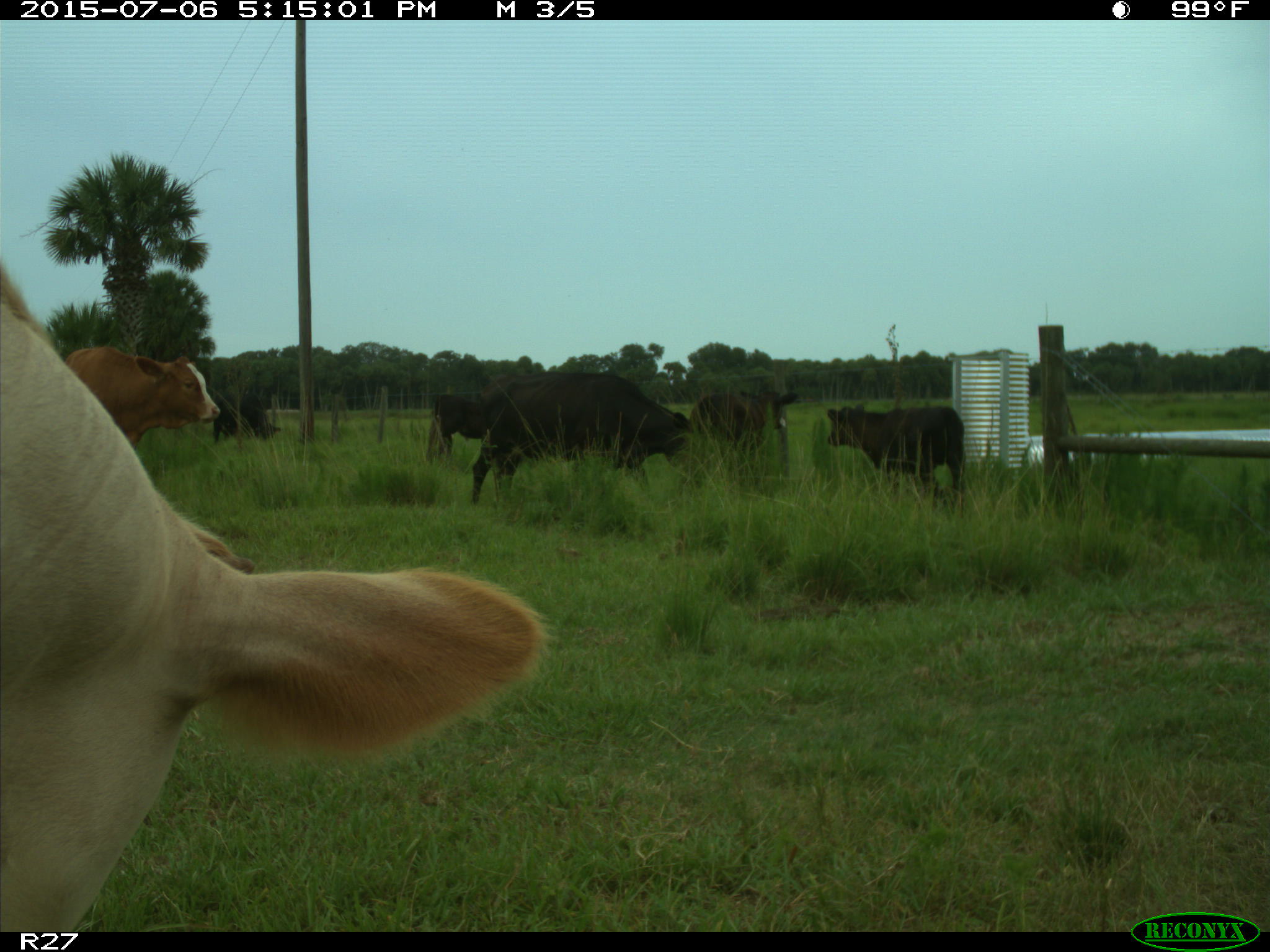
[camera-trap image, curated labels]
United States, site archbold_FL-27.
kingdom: Animalia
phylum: Chordata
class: Mammalia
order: Artiodactyla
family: Bovidae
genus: Bos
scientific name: Bos taurus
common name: domestic cow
Bos taurus (domestic cow).